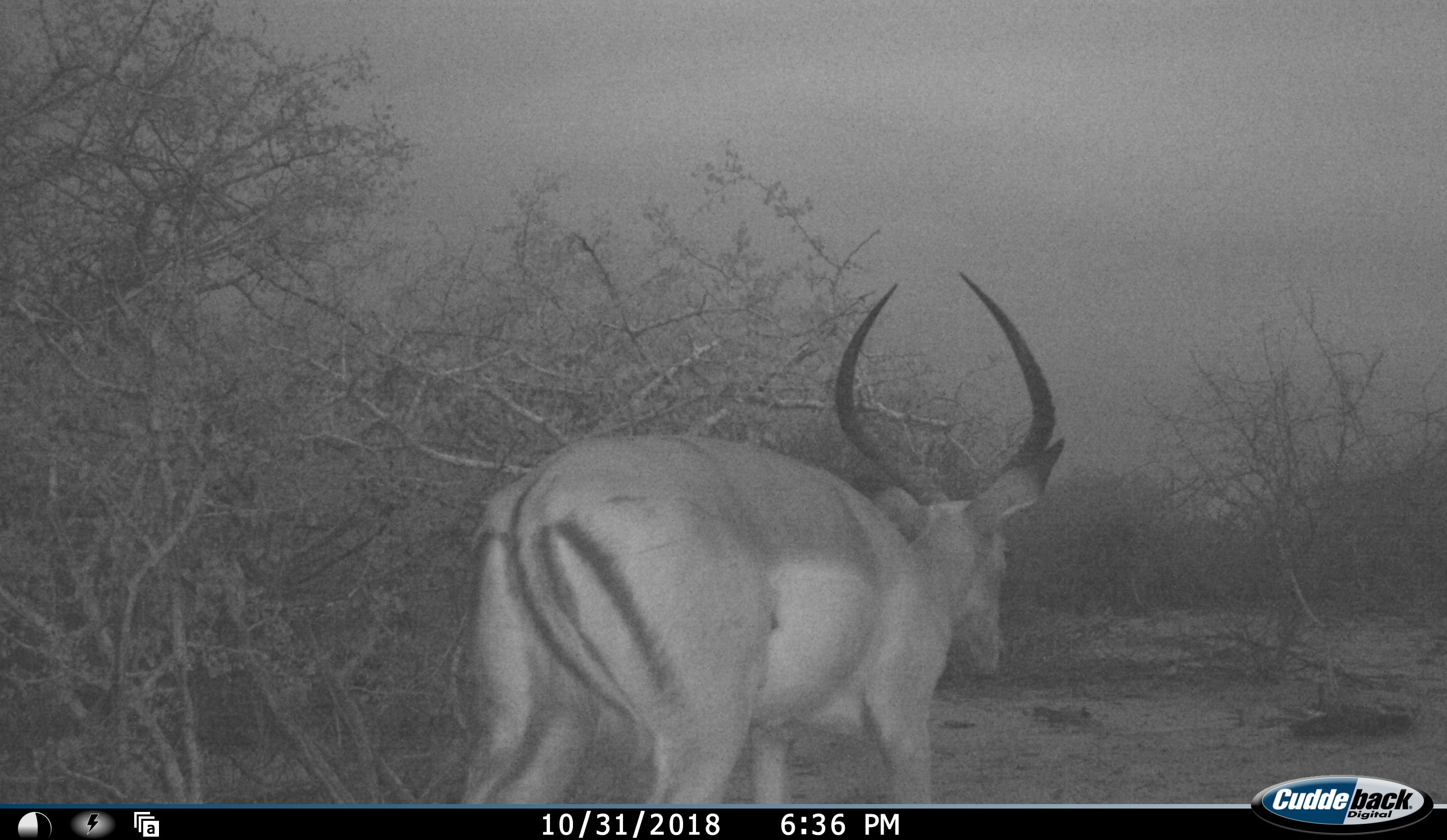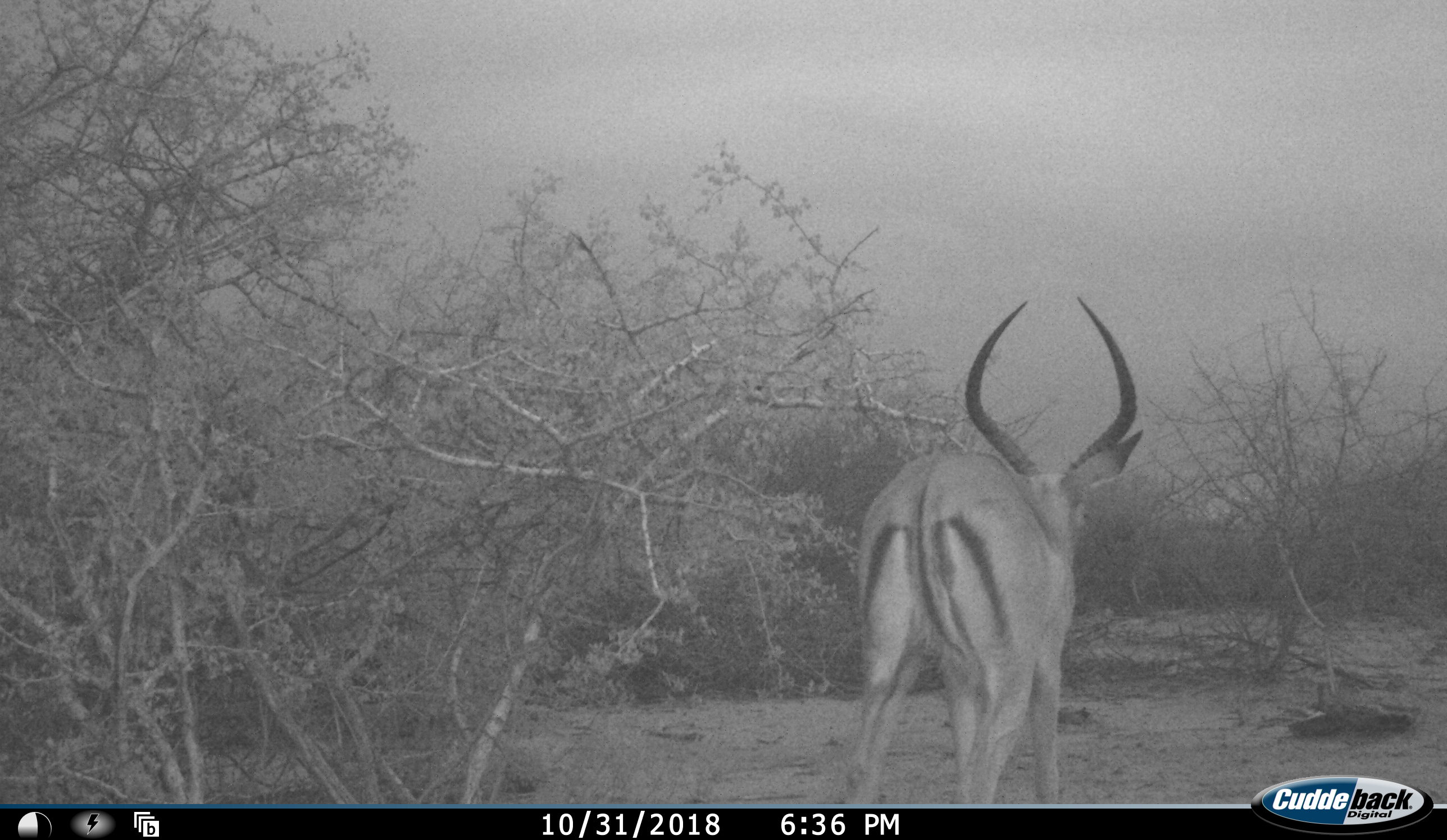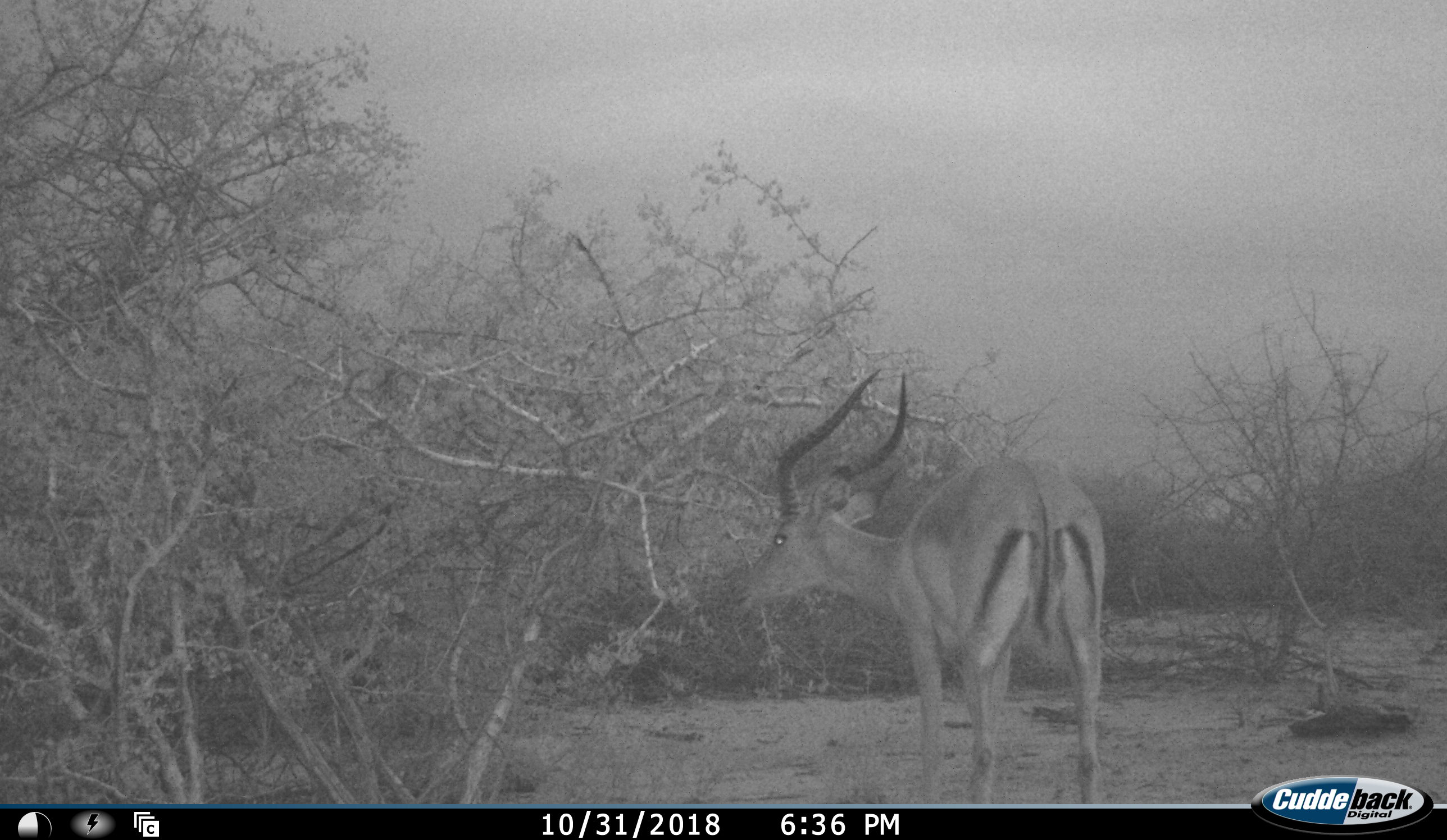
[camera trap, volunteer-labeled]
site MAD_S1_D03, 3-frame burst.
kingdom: Animalia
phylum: Chordata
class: Mammalia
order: Artiodactyla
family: Bovidae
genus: Aepyceros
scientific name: Aepyceros melampus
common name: impala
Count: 1.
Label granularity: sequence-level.